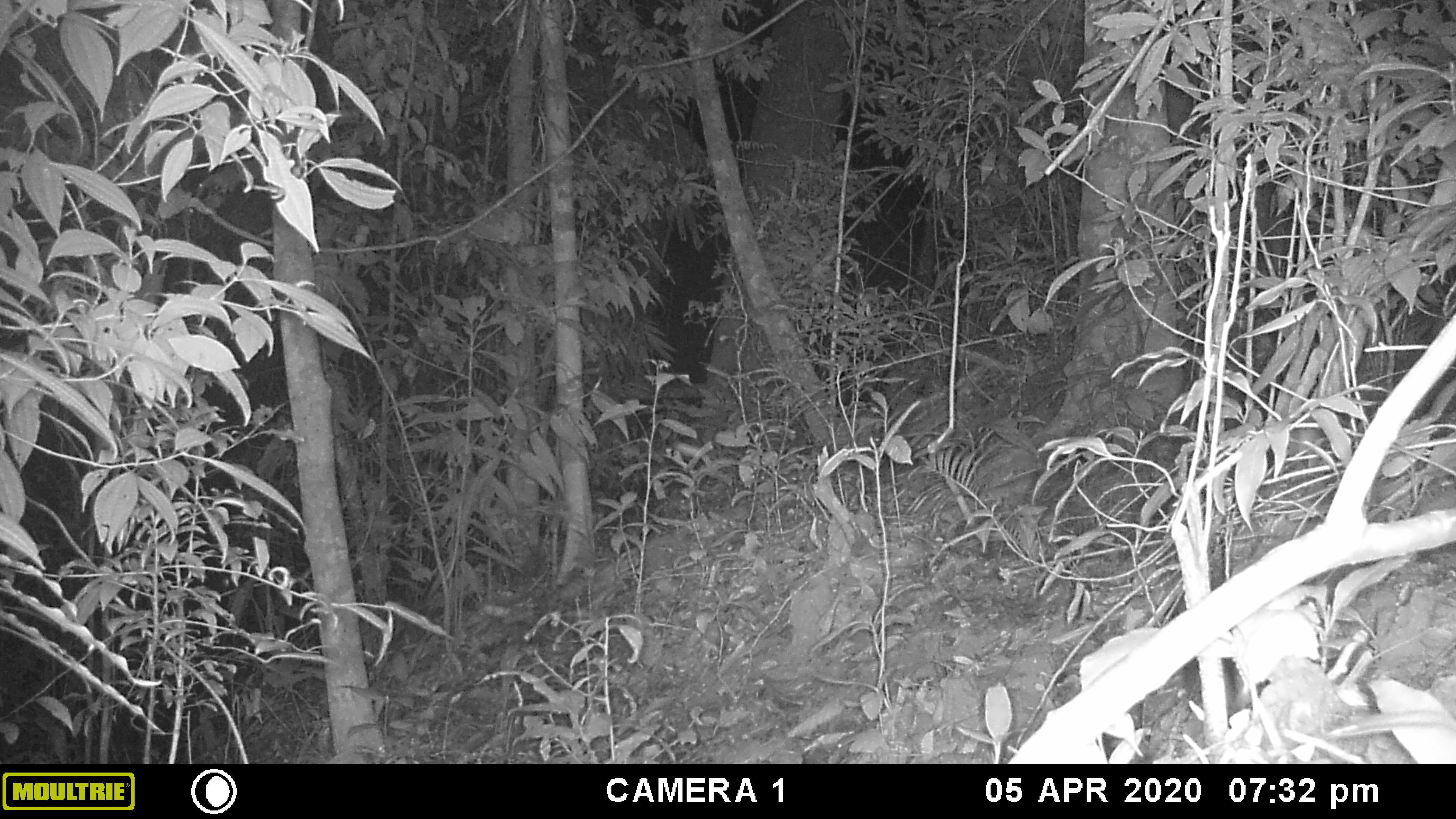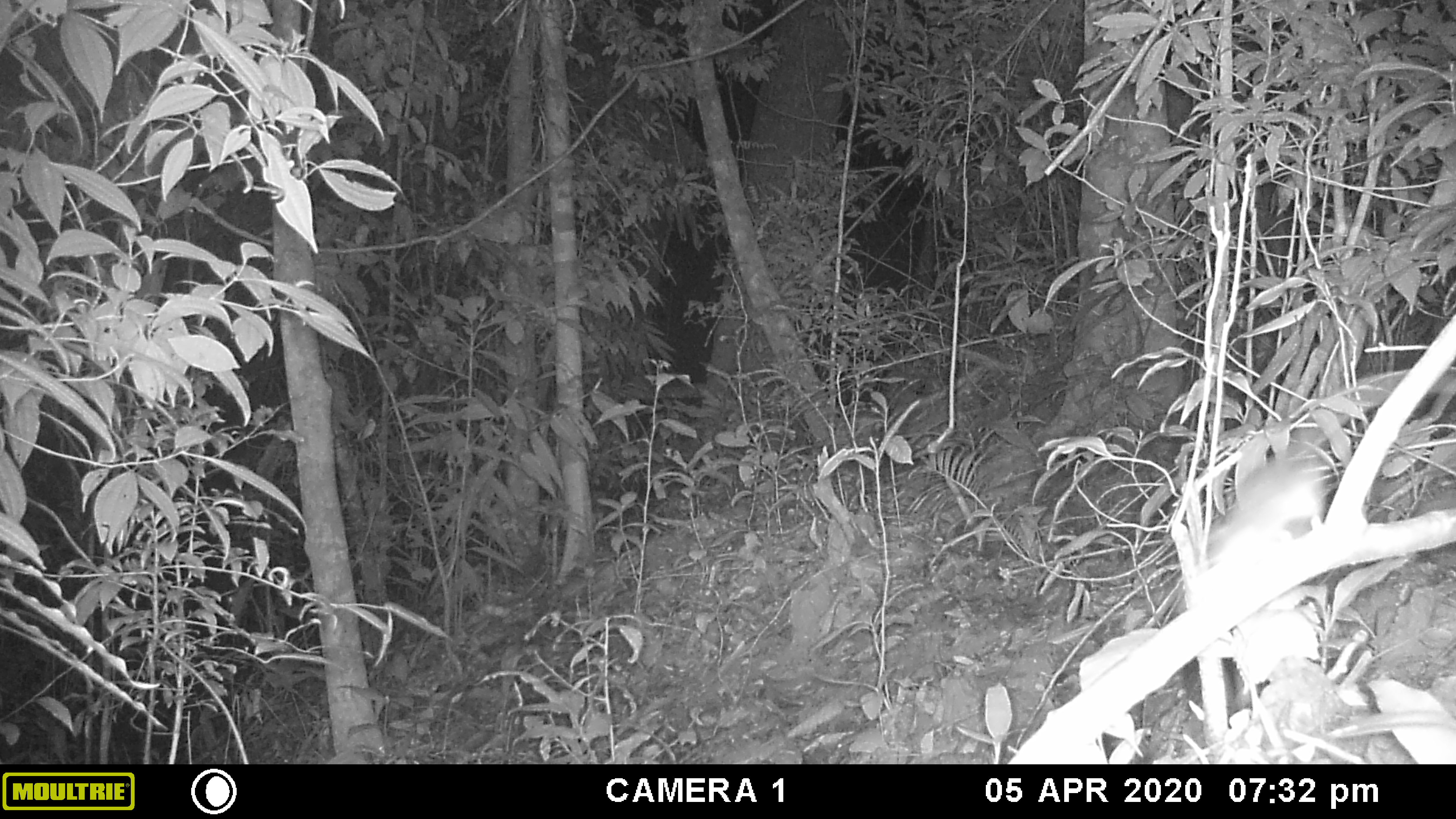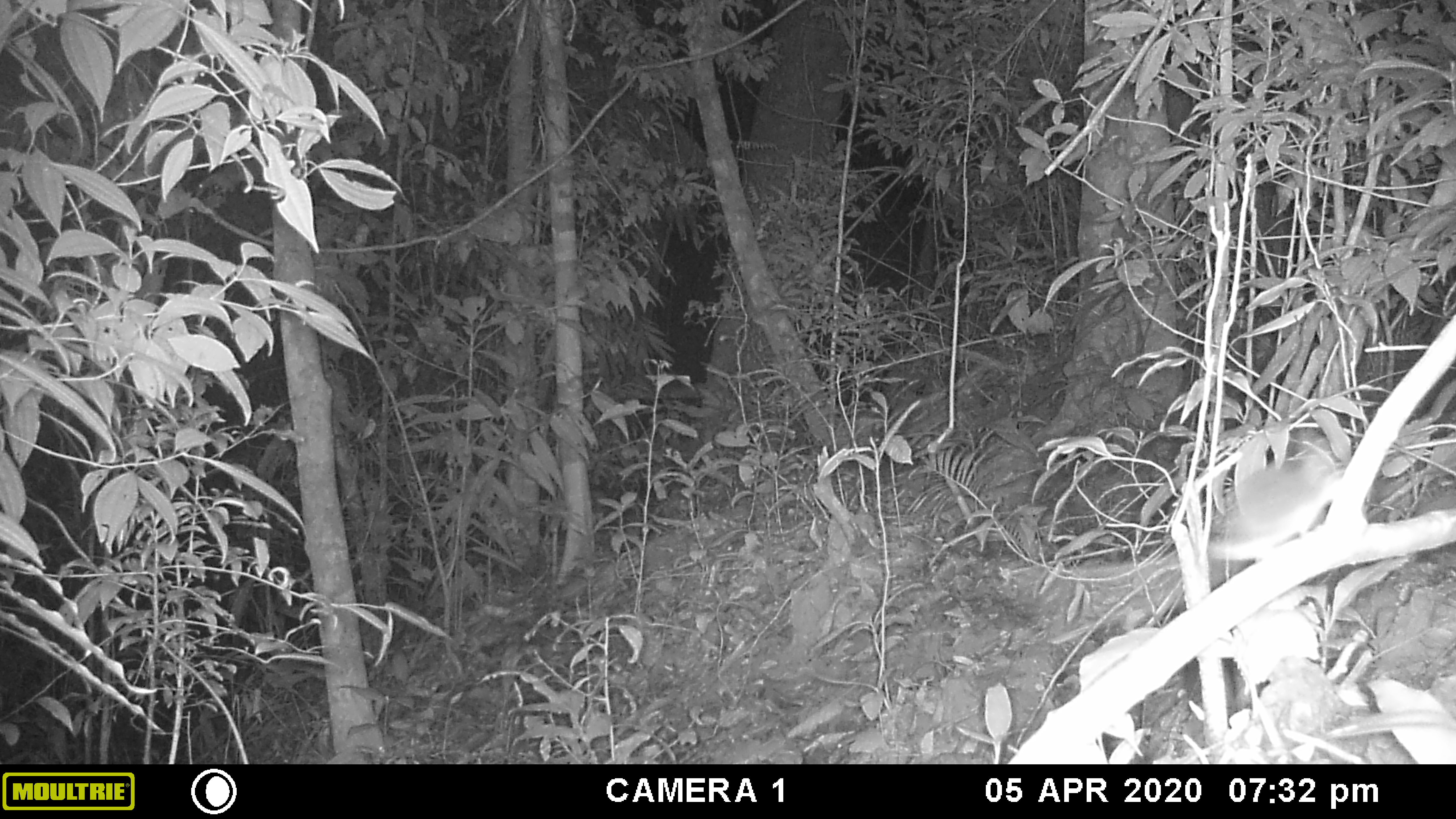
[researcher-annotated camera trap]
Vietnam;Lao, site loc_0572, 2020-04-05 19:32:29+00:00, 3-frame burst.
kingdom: Animalia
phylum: Chordata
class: Mammalia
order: Rodentia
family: Muridae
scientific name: Muridae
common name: old-world mice and rats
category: unidentified murid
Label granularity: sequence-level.